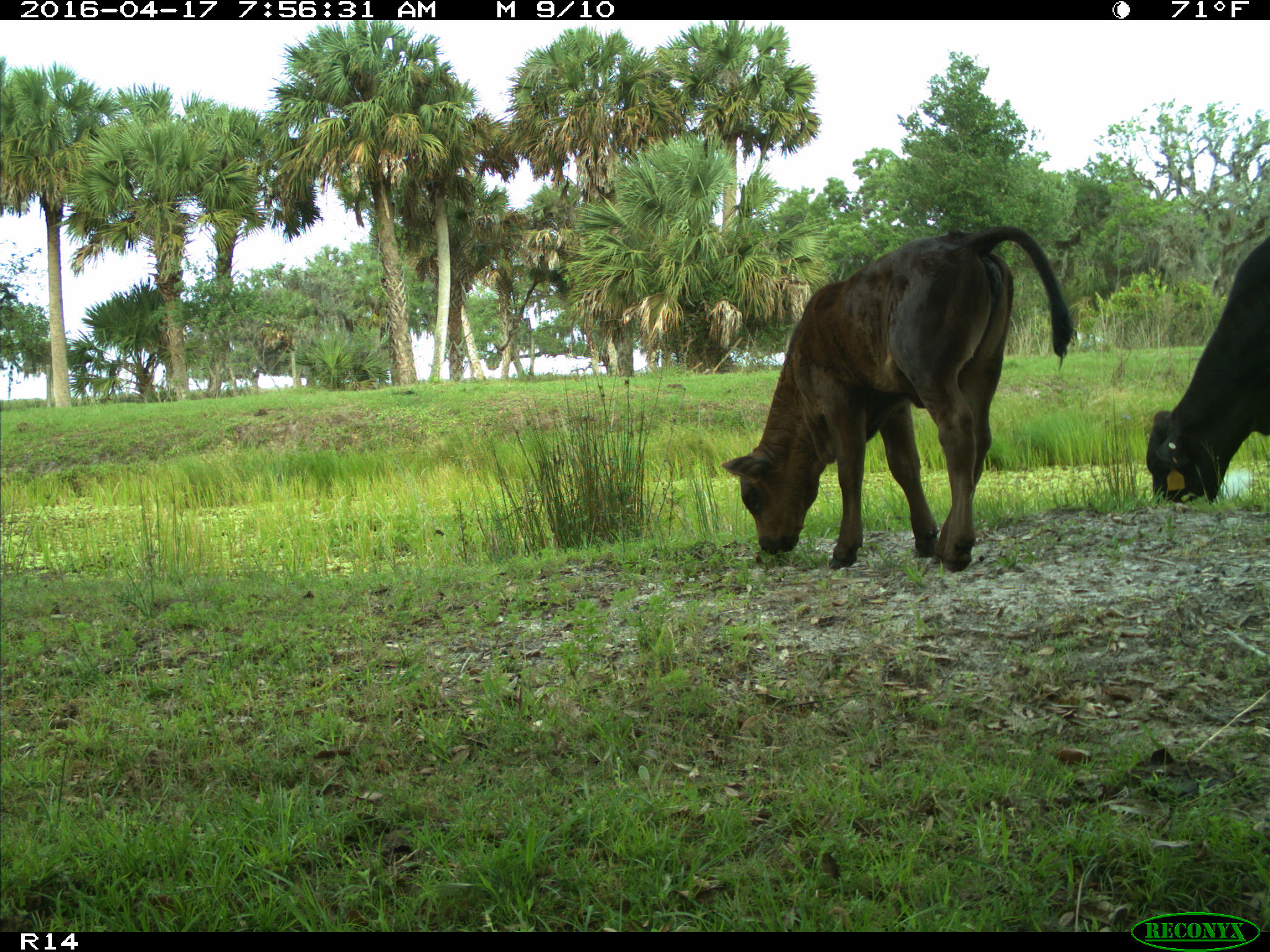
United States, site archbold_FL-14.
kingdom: Animalia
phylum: Chordata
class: Mammalia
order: Artiodactyla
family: Bovidae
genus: Bos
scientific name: Bos taurus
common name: domestic cow